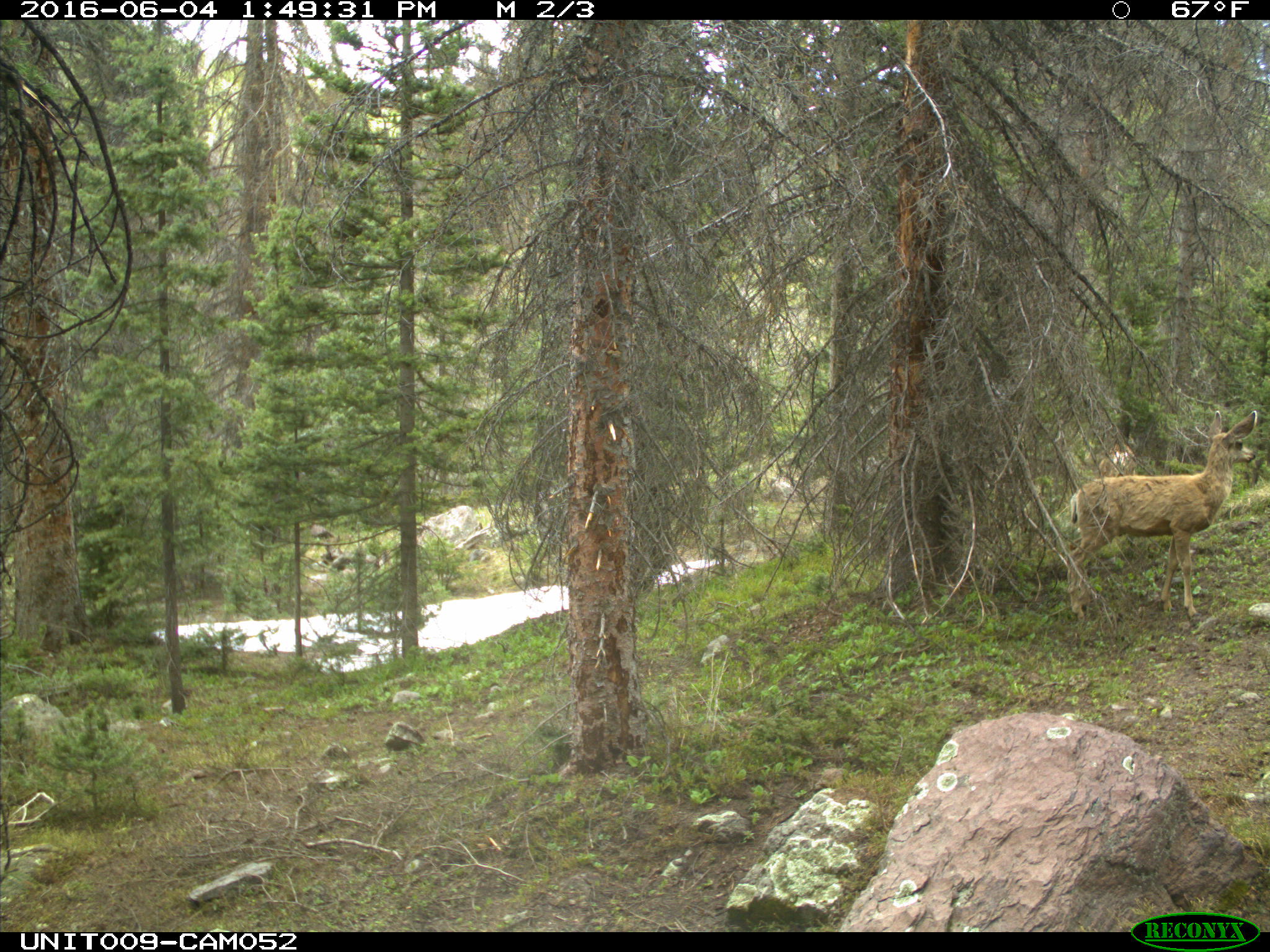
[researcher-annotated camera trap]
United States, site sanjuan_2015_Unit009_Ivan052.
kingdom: Animalia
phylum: Chordata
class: Mammalia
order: Artiodactyla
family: Cervidae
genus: Odocoileus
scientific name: Odocoileus hemionus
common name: mule deer